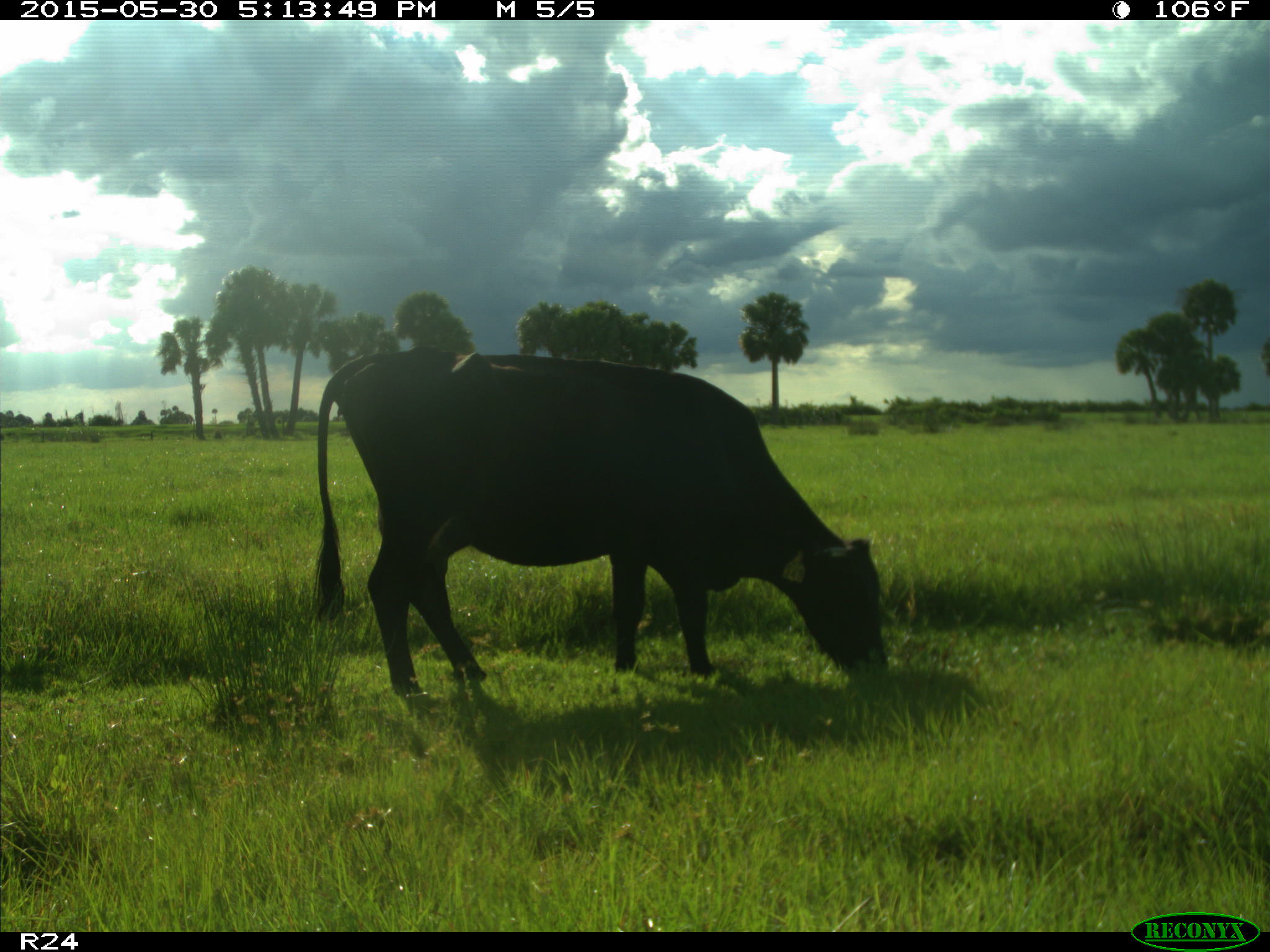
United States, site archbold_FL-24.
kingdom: Animalia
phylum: Chordata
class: Mammalia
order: Artiodactyla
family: Bovidae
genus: Bos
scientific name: Bos taurus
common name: domestic cow